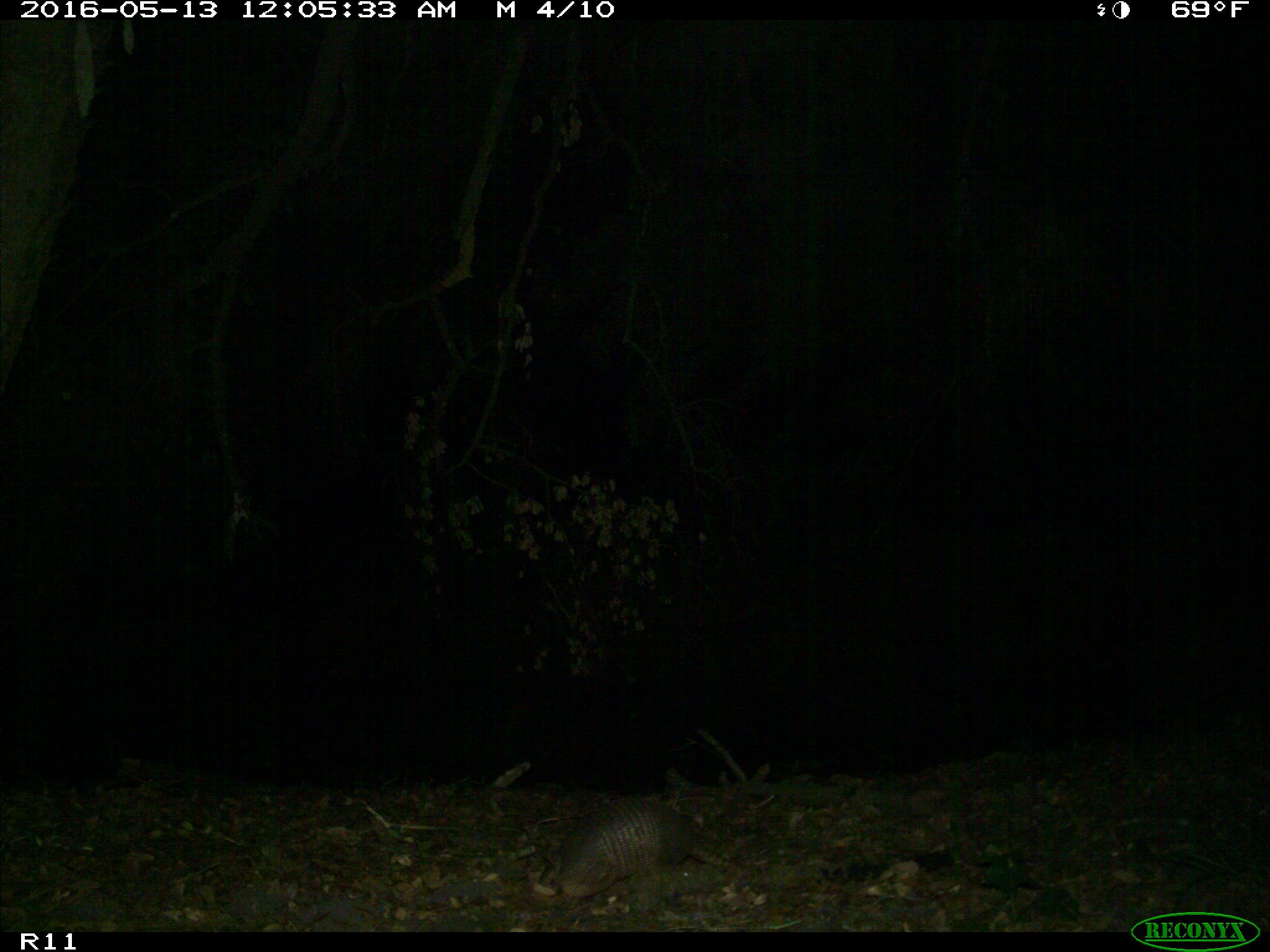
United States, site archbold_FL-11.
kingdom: Animalia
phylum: Chordata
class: Mammalia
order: Cingulata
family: Dasypodidae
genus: Dasypus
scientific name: Dasypus novemcinctus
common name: nine-banded armadillo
Dasypus novemcinctus (nine-banded armadillo).